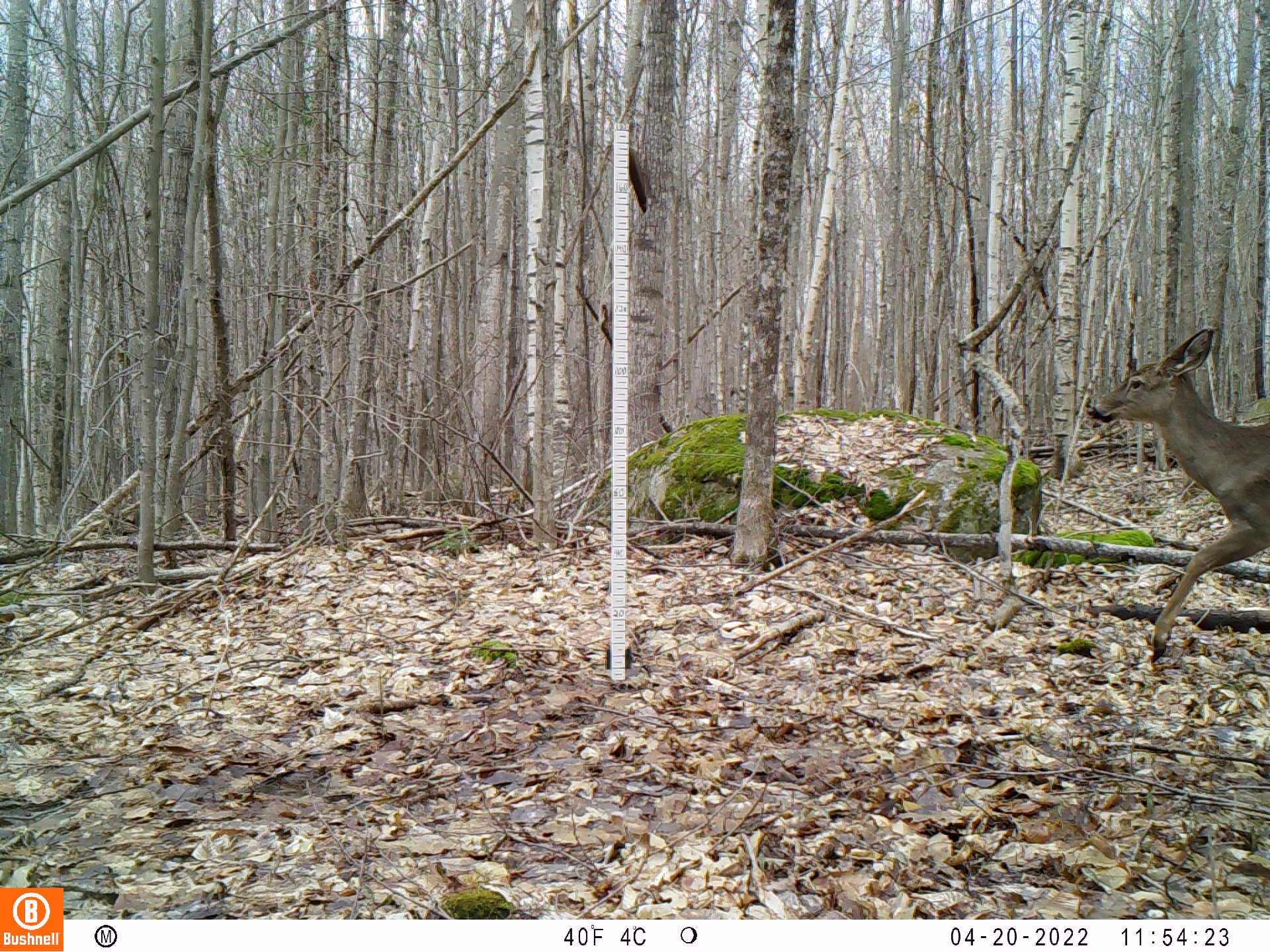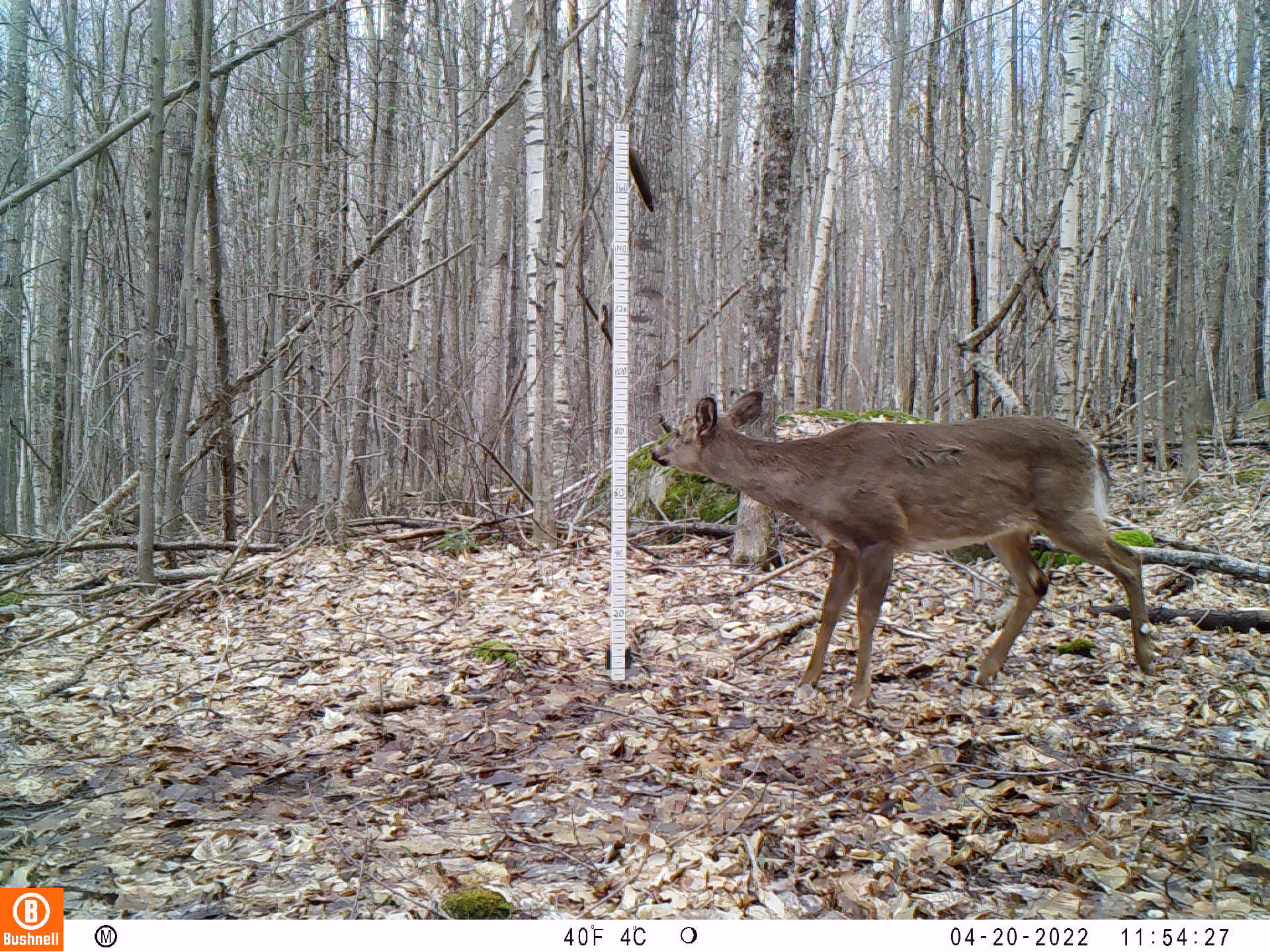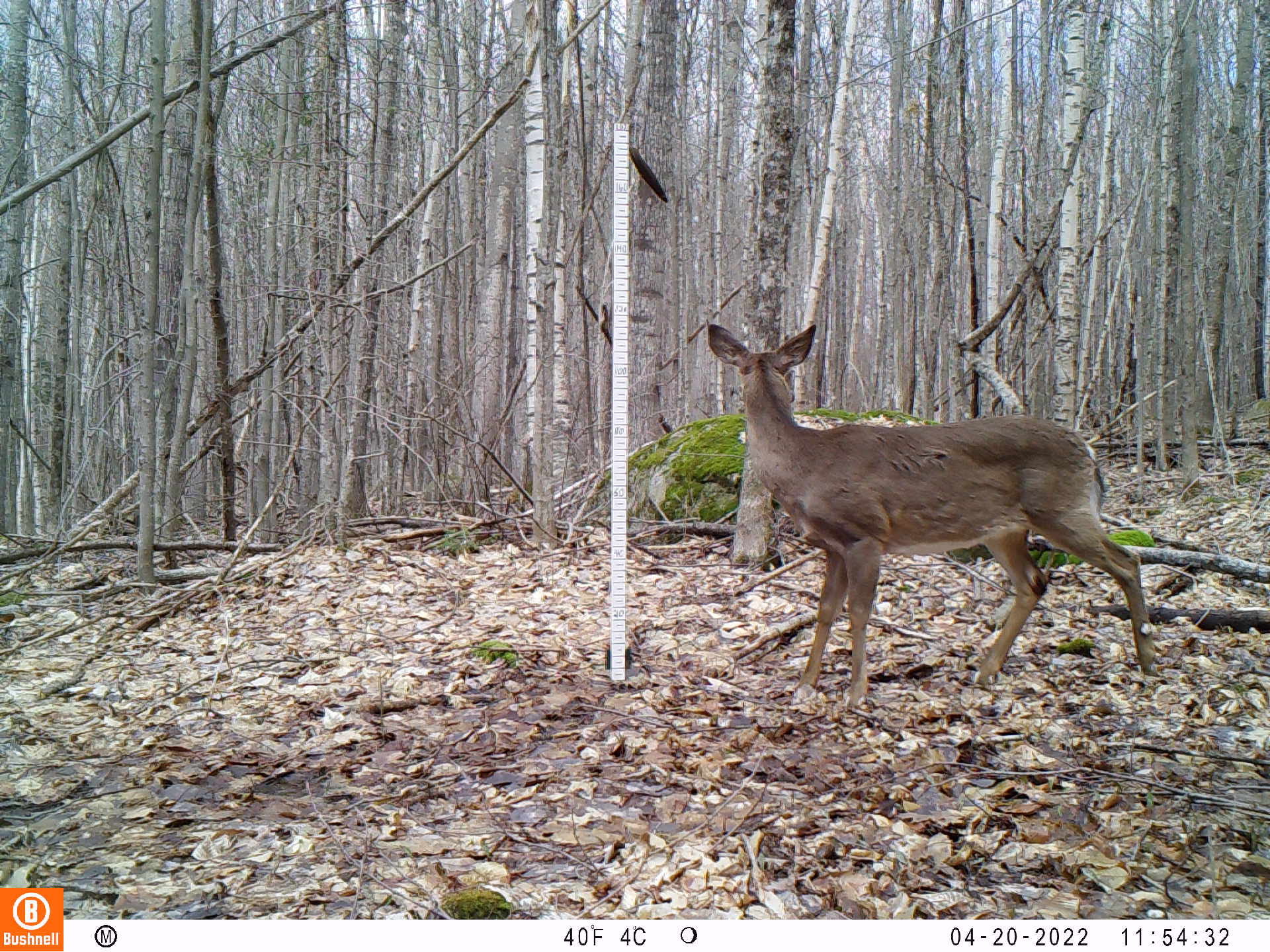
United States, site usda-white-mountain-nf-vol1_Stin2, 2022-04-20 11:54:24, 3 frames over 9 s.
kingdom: Animalia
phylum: Chordata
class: Mammalia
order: Artiodactyla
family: Cervidae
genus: Odocoileus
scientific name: Odocoileus virginianus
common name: white-tailed deer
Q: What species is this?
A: White-tailed deer (Odocoileus virginianus).